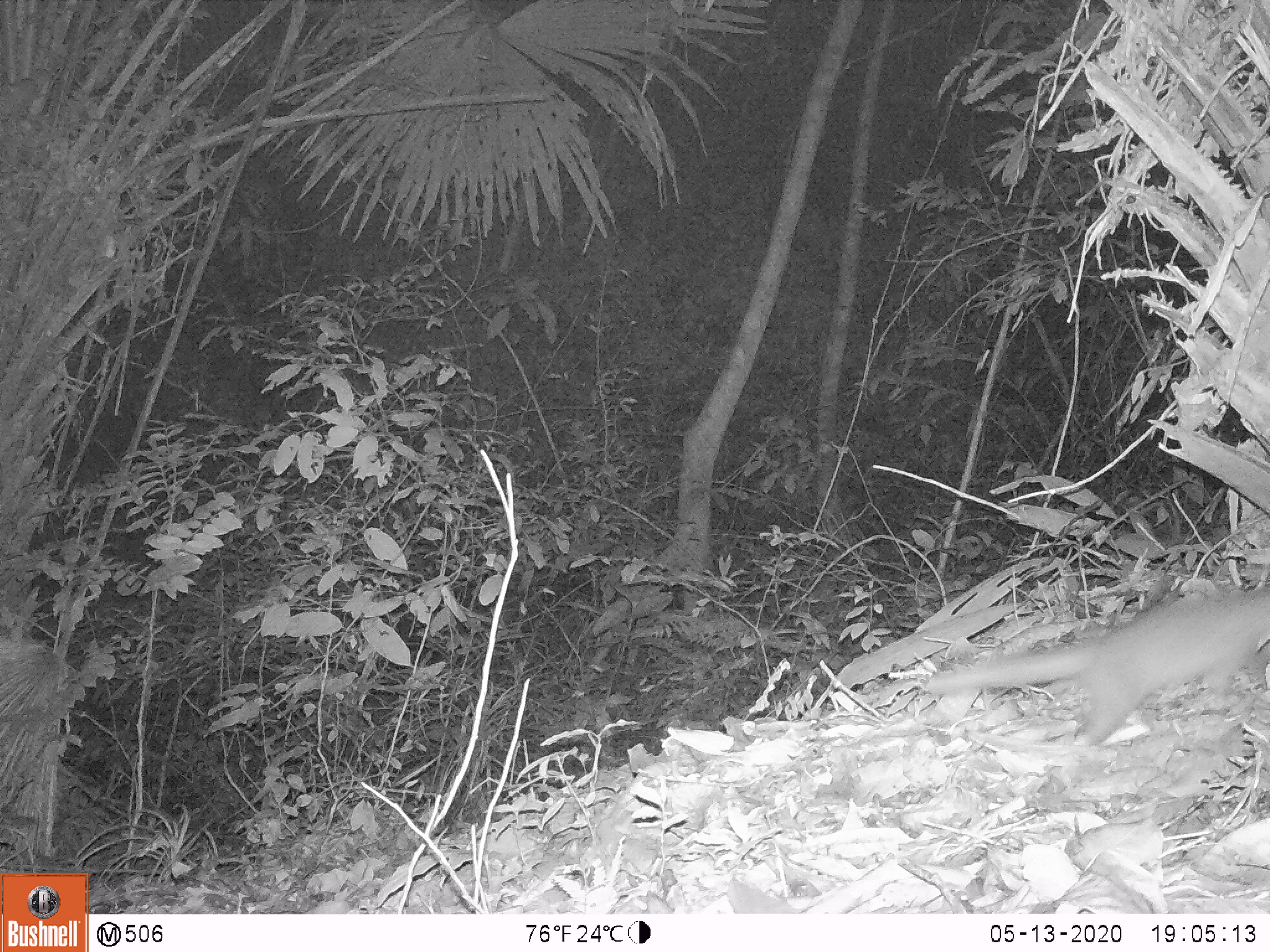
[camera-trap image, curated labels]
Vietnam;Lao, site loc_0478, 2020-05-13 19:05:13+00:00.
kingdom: Animalia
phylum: Chordata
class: Mammalia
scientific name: Mammalia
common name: mammal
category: unidentified small mammal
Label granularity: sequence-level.